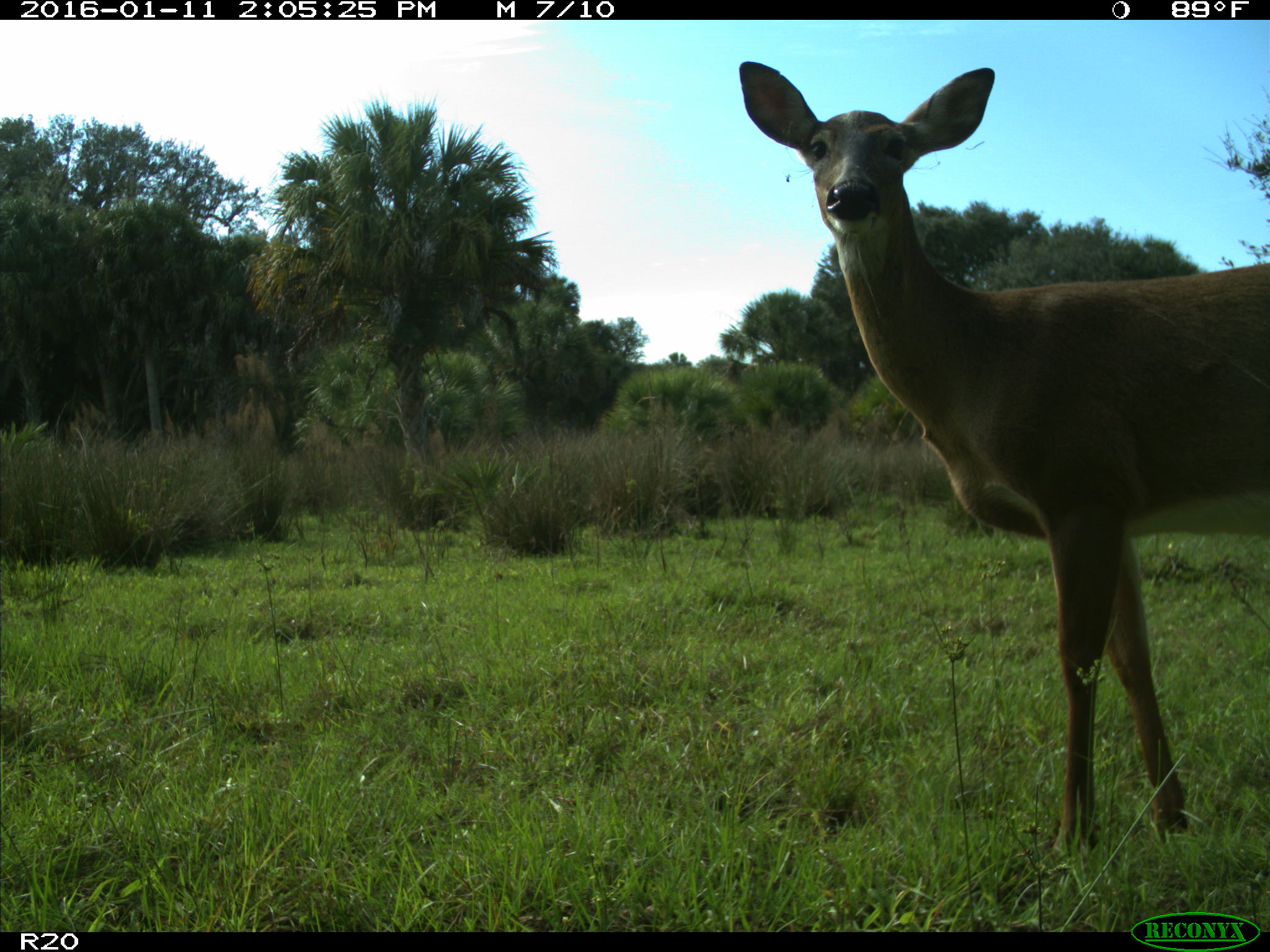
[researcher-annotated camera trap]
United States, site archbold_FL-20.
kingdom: Animalia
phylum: Chordata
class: Mammalia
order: Artiodactyla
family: Cervidae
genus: Odocoileus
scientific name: Odocoileus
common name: deer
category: unidentified deer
Unidentified deer (deer) (Odocoileus).